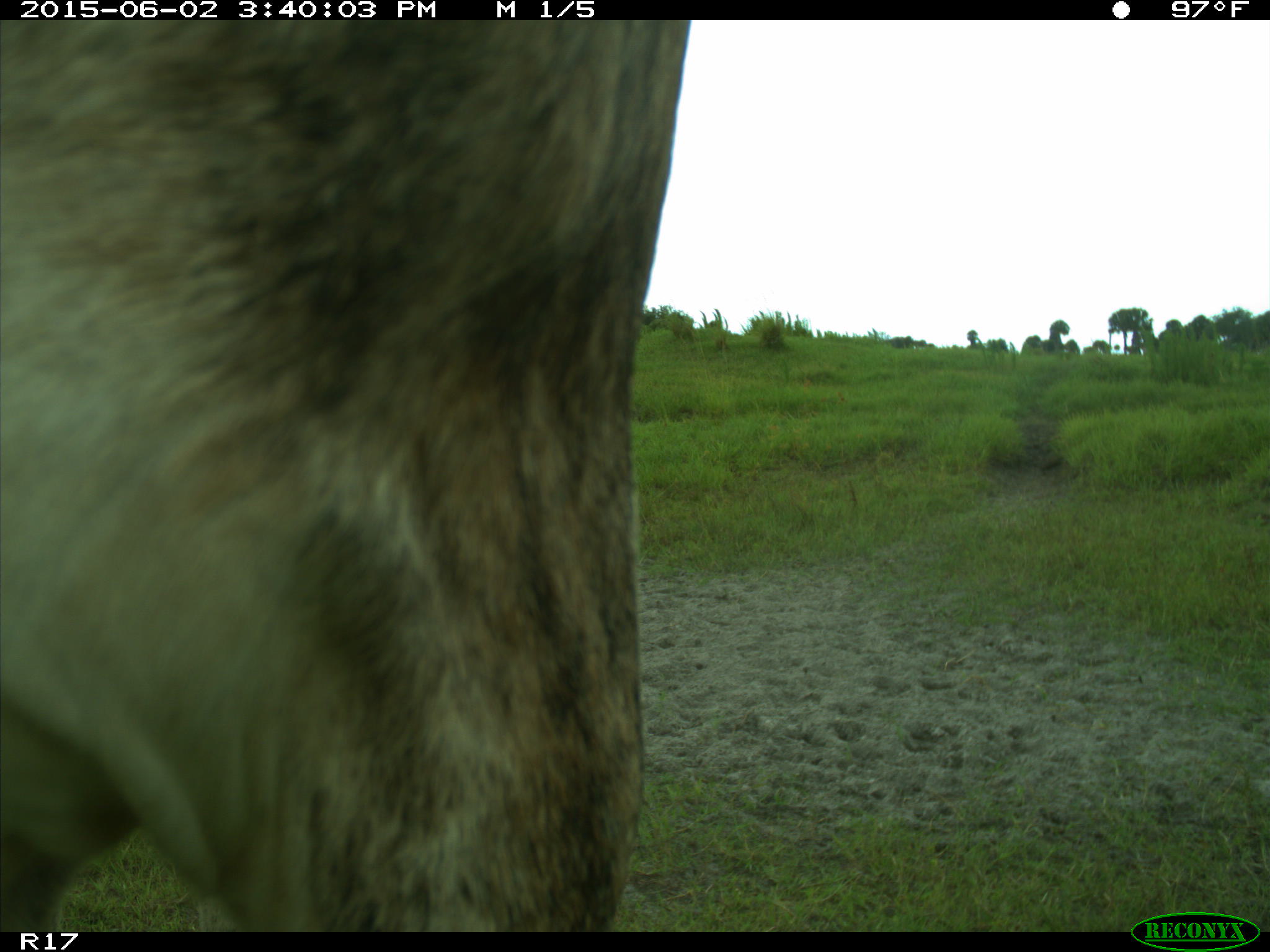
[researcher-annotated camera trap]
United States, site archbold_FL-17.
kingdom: Animalia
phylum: Chordata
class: Mammalia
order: Artiodactyla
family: Bovidae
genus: Bos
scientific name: Bos taurus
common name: domestic cow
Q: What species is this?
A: Bos taurus (domestic cow).